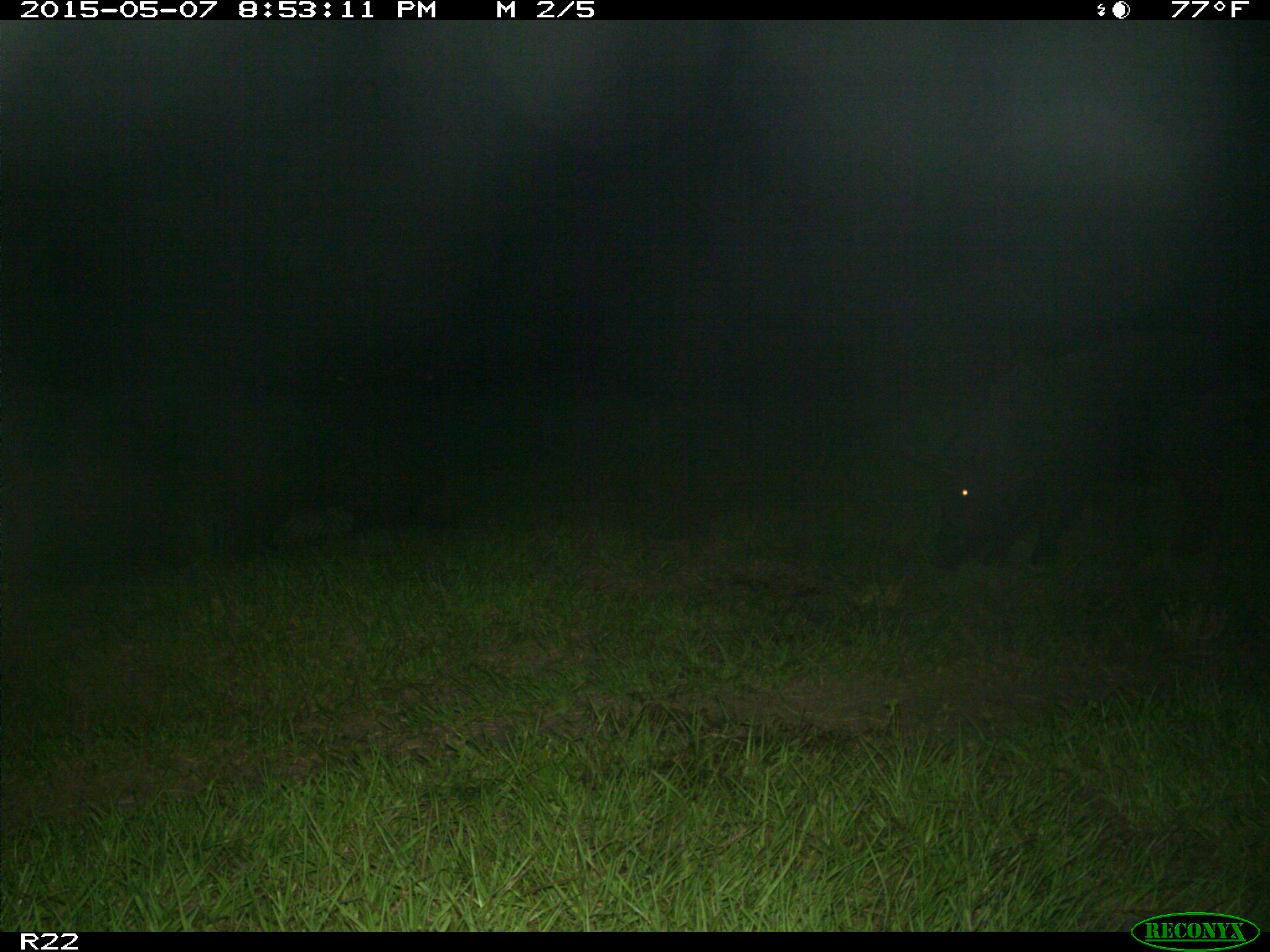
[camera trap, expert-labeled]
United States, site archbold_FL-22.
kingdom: Animalia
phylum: Chordata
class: Mammalia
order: Artiodactyla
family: Bovidae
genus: Bos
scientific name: Bos taurus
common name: domestic cow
Bos taurus (domestic cow).